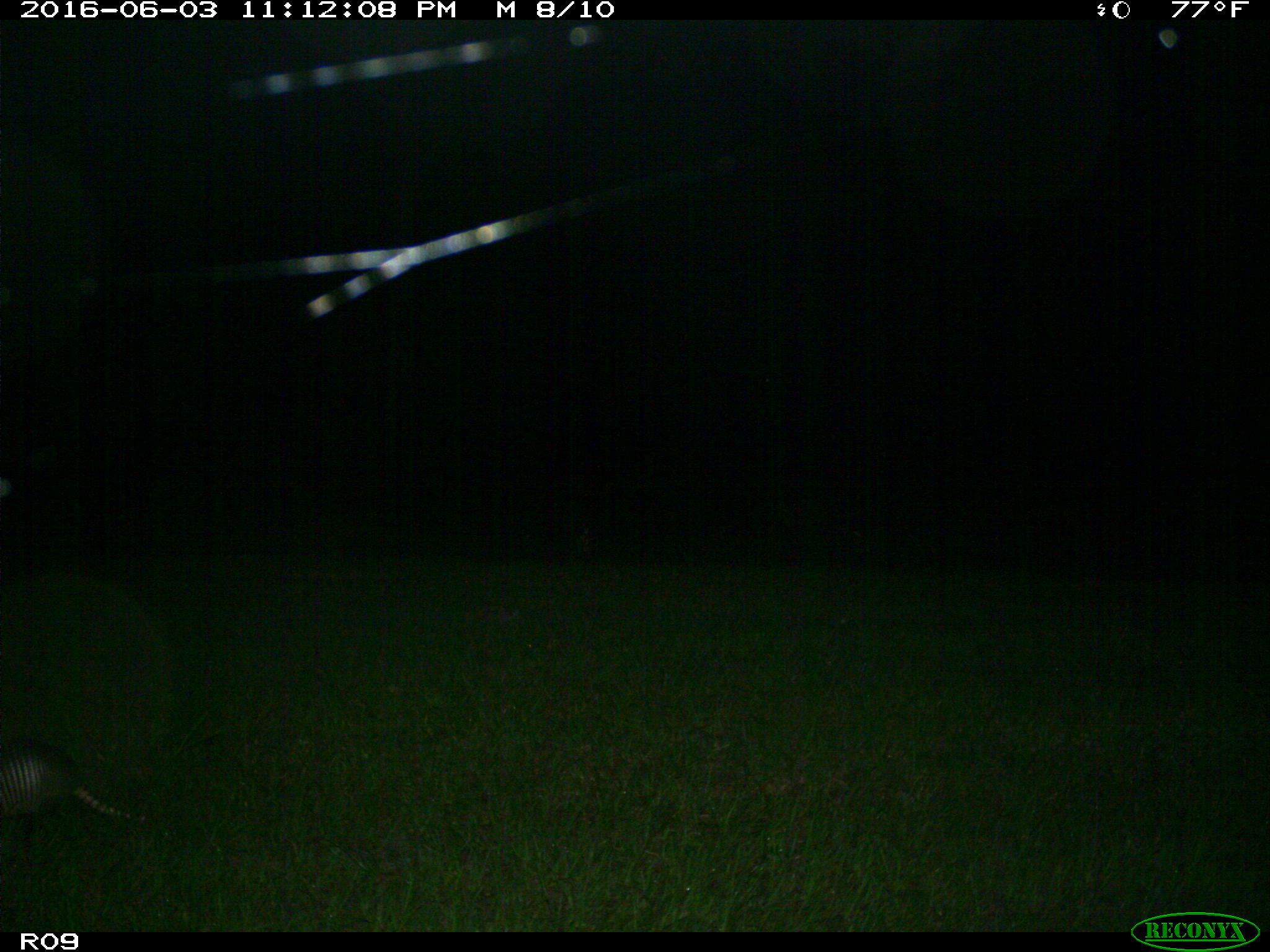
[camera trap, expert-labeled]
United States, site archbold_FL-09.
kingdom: Animalia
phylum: Chordata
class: Mammalia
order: Cingulata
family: Dasypodidae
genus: Dasypus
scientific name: Dasypus novemcinctus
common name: nine-banded armadillo